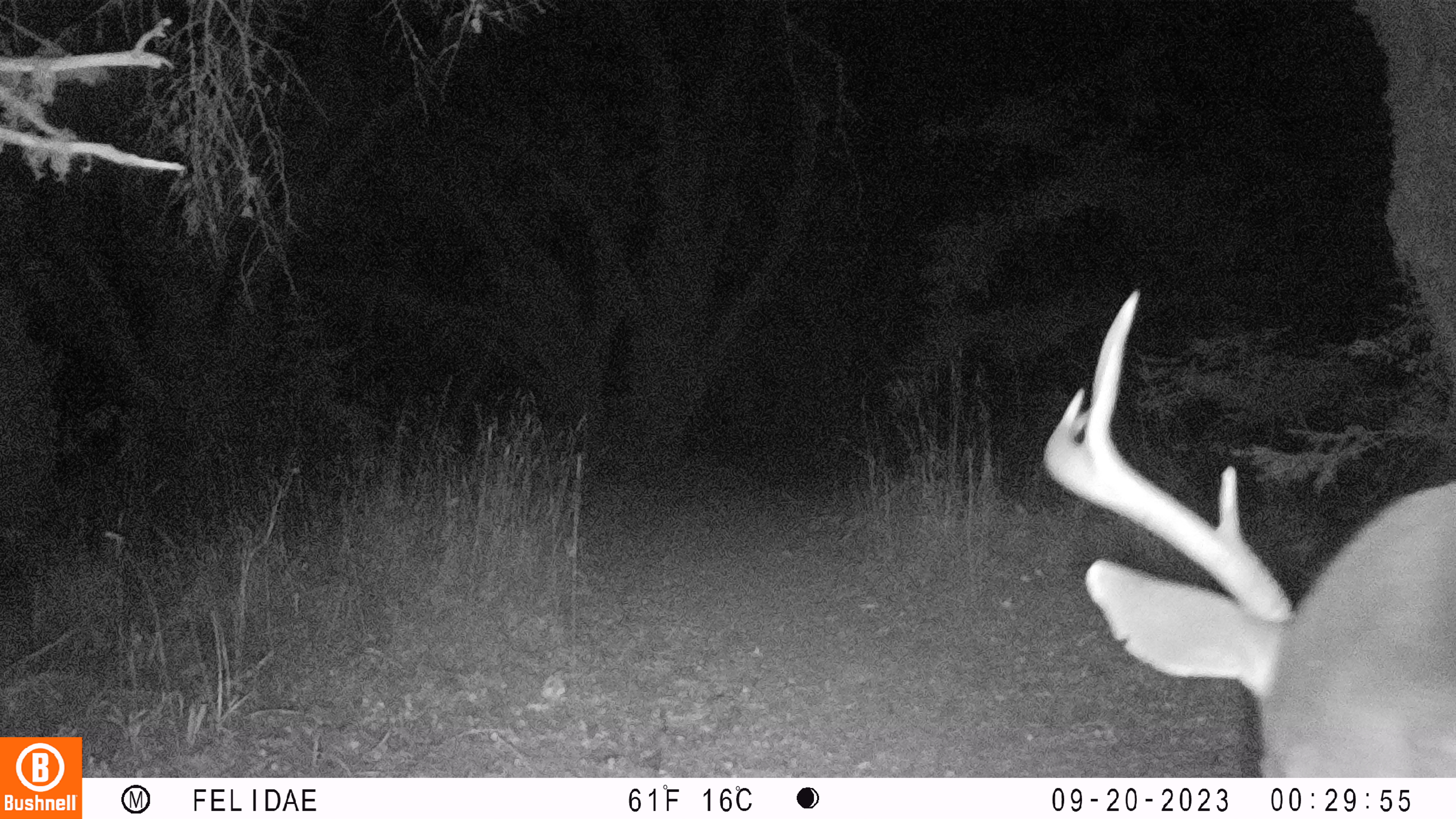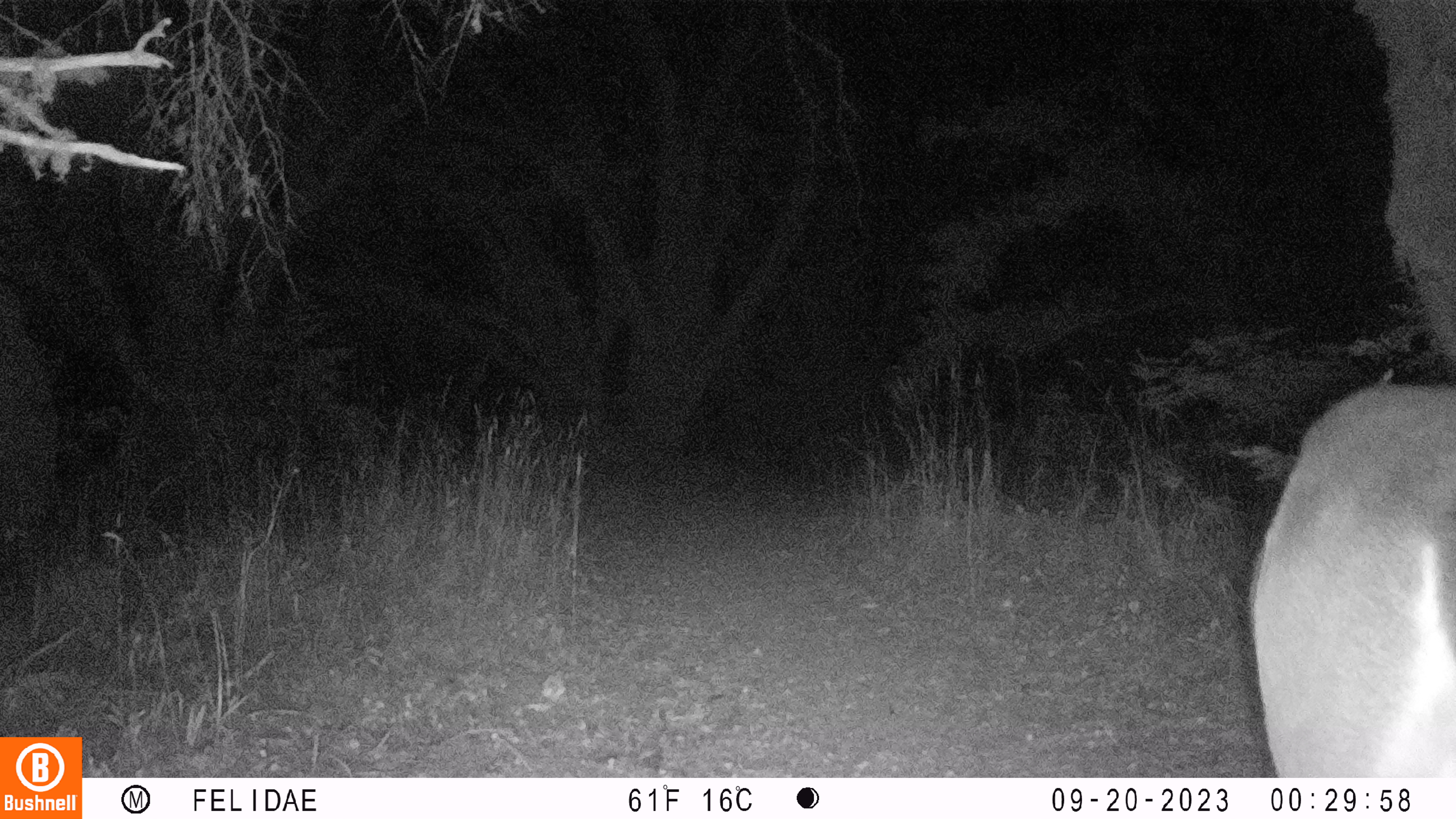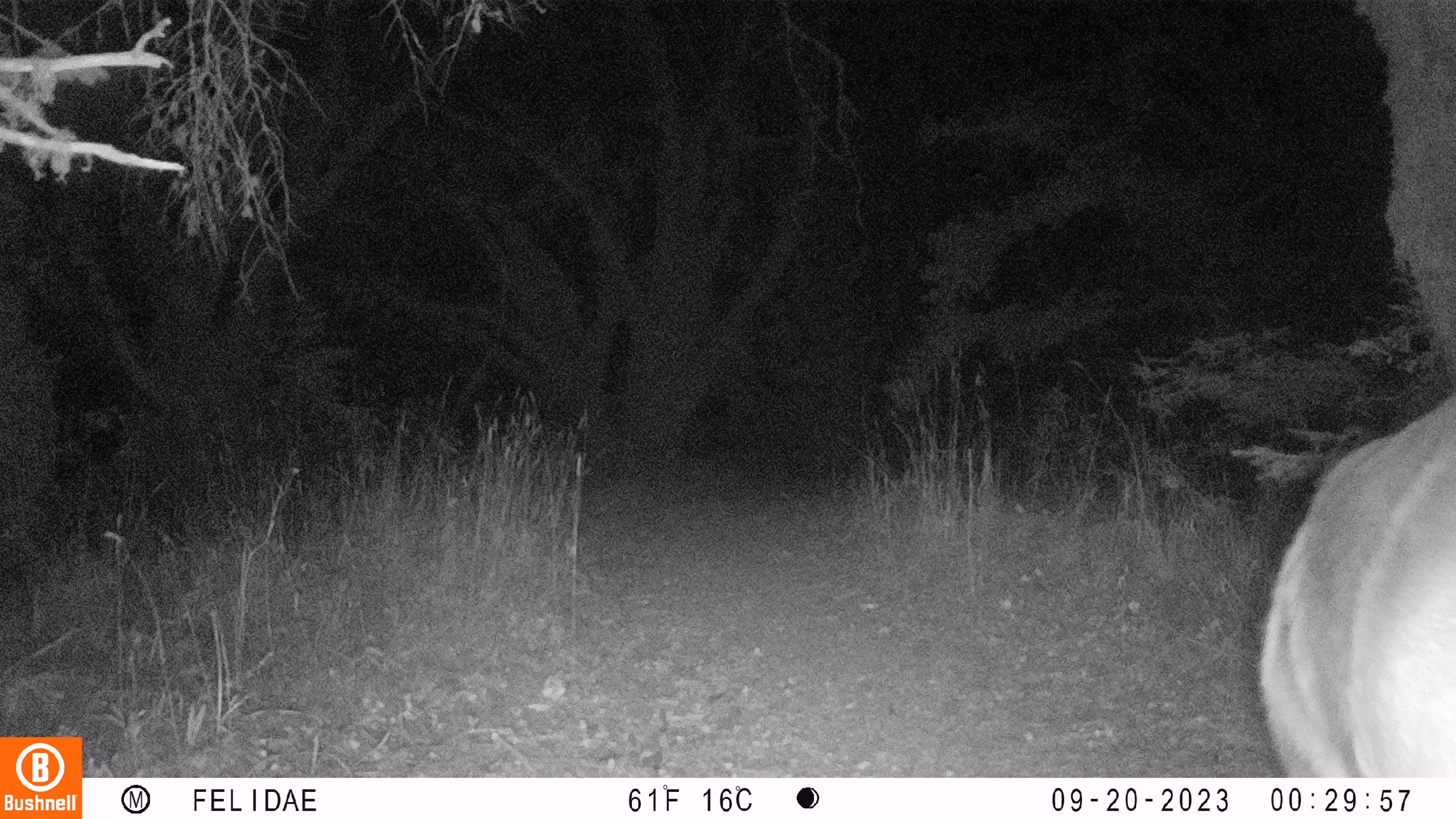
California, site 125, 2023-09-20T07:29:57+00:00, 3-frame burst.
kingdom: Animalia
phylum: Chordata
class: Mammalia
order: Artiodactyla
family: Cervidae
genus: Odocoileus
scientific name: Odocoileus hemionus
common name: mule deer